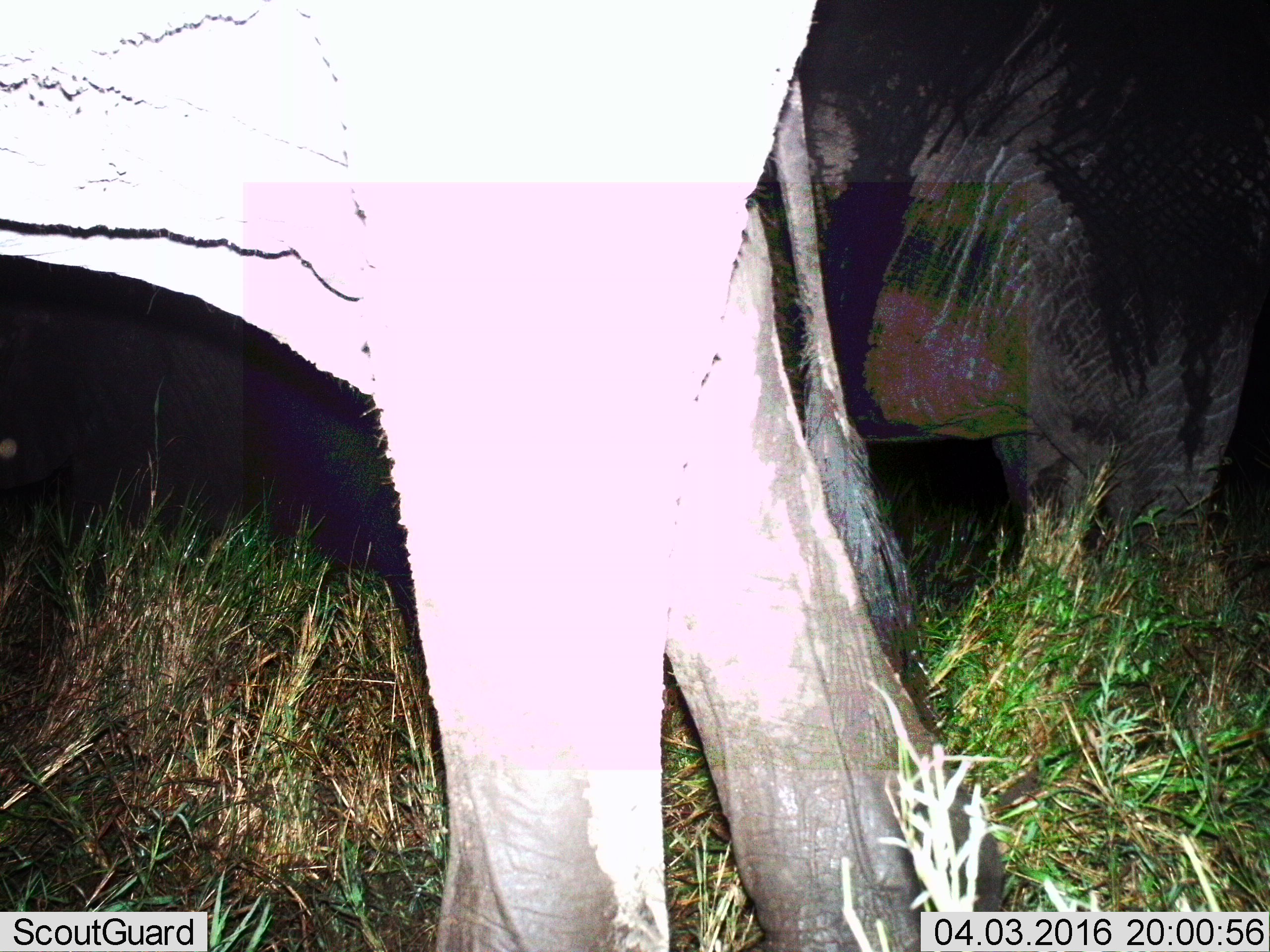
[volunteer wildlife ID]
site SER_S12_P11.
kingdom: Animalia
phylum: Chordata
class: Mammalia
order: Proboscidea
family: Elephantidae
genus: Loxodonta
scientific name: Loxodonta africana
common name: african bush elephant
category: elephant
Elephant (african bush elephant) (Loxodonta africana), count 2. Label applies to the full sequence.